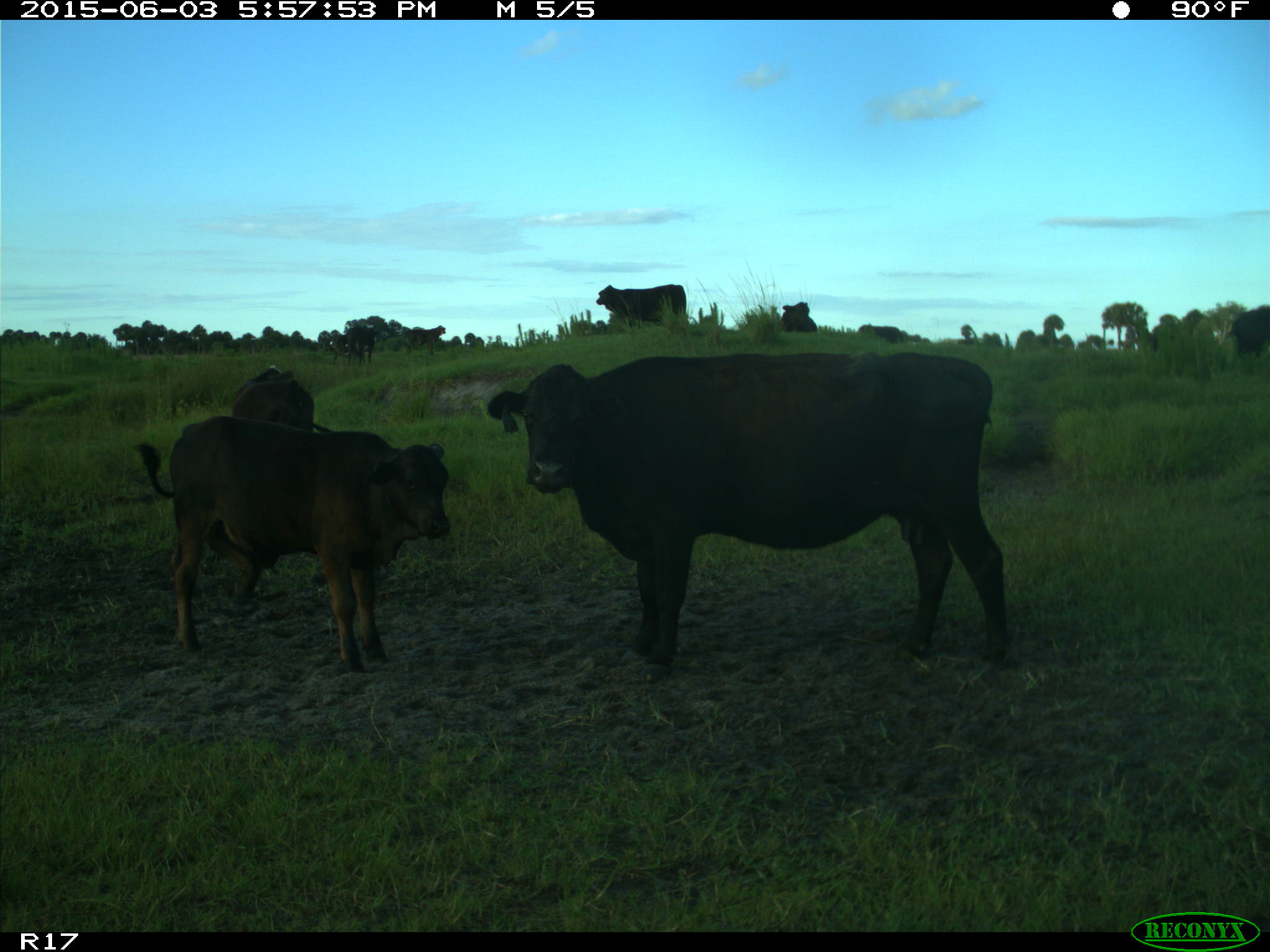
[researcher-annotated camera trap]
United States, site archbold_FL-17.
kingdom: Animalia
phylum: Chordata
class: Mammalia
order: Artiodactyla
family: Bovidae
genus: Bos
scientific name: Bos taurus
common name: domestic cow